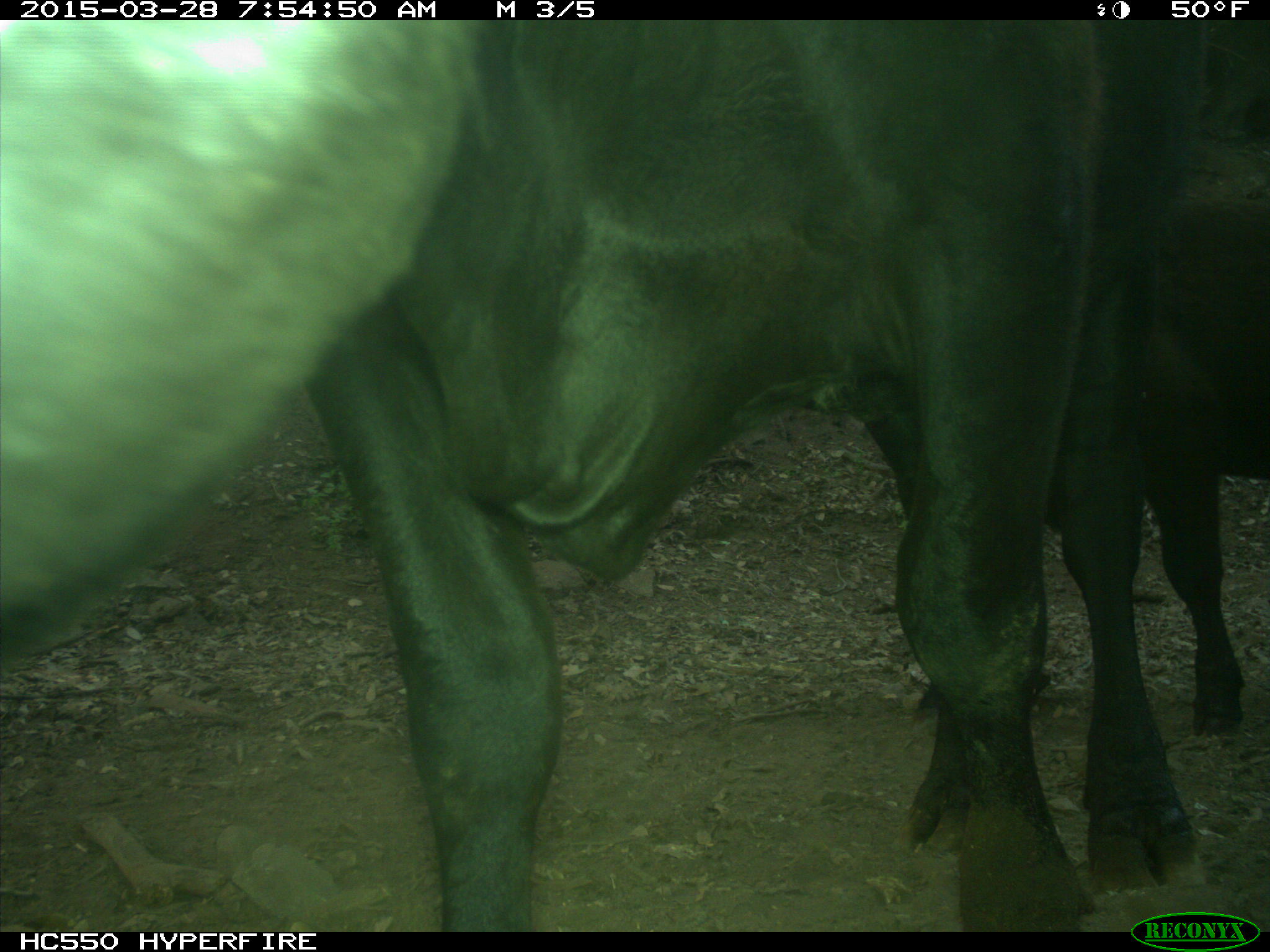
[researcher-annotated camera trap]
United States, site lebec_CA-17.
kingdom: Animalia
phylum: Chordata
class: Mammalia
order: Artiodactyla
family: Bovidae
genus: Bos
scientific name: Bos taurus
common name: domestic cow